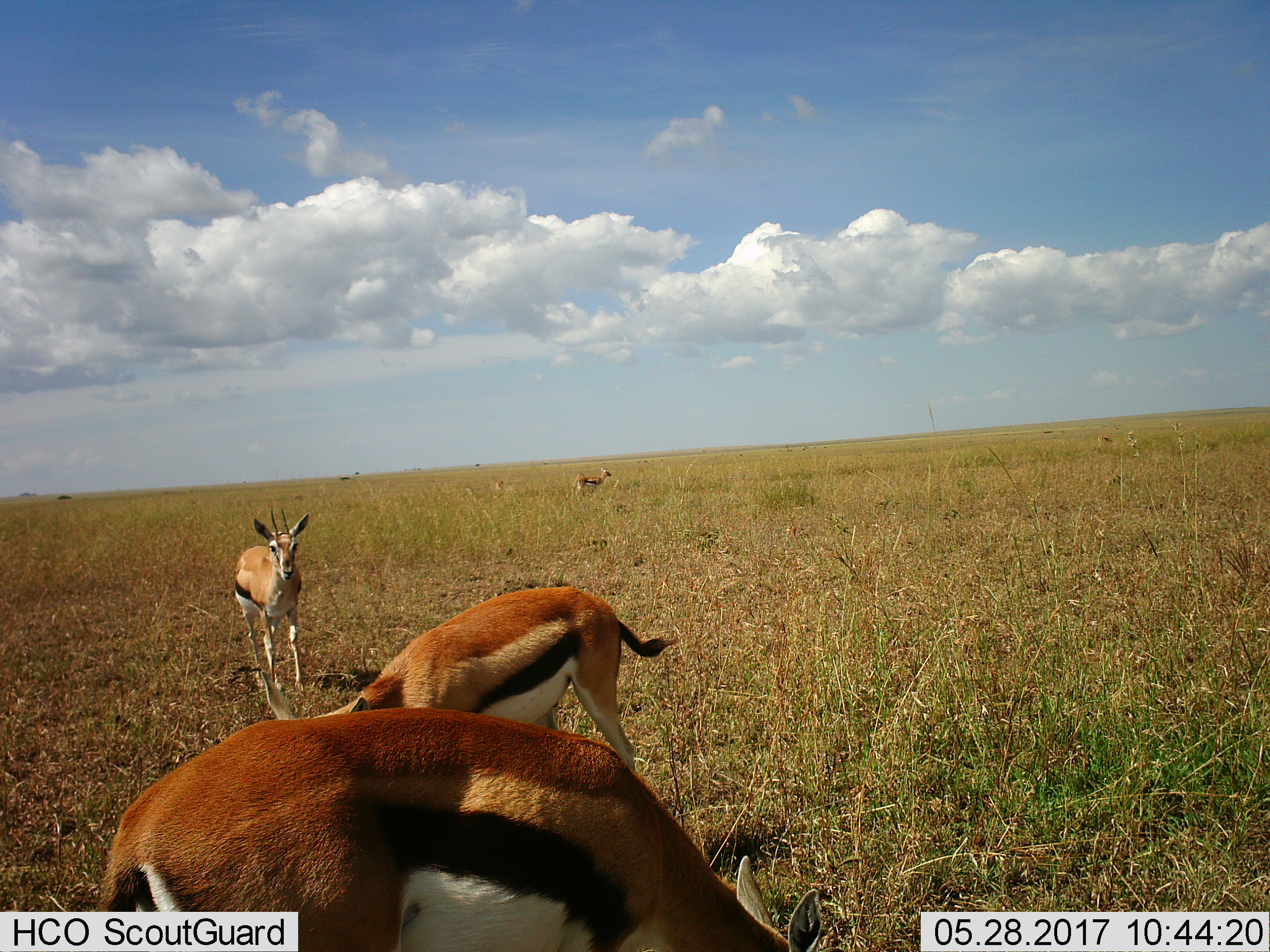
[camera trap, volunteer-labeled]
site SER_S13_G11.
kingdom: Animalia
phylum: Chordata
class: Mammalia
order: Artiodactyla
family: Bovidae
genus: Eudorcas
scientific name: Eudorcas thomsonii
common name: thomson's gazelle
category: gazellethomsons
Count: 5.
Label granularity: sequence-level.